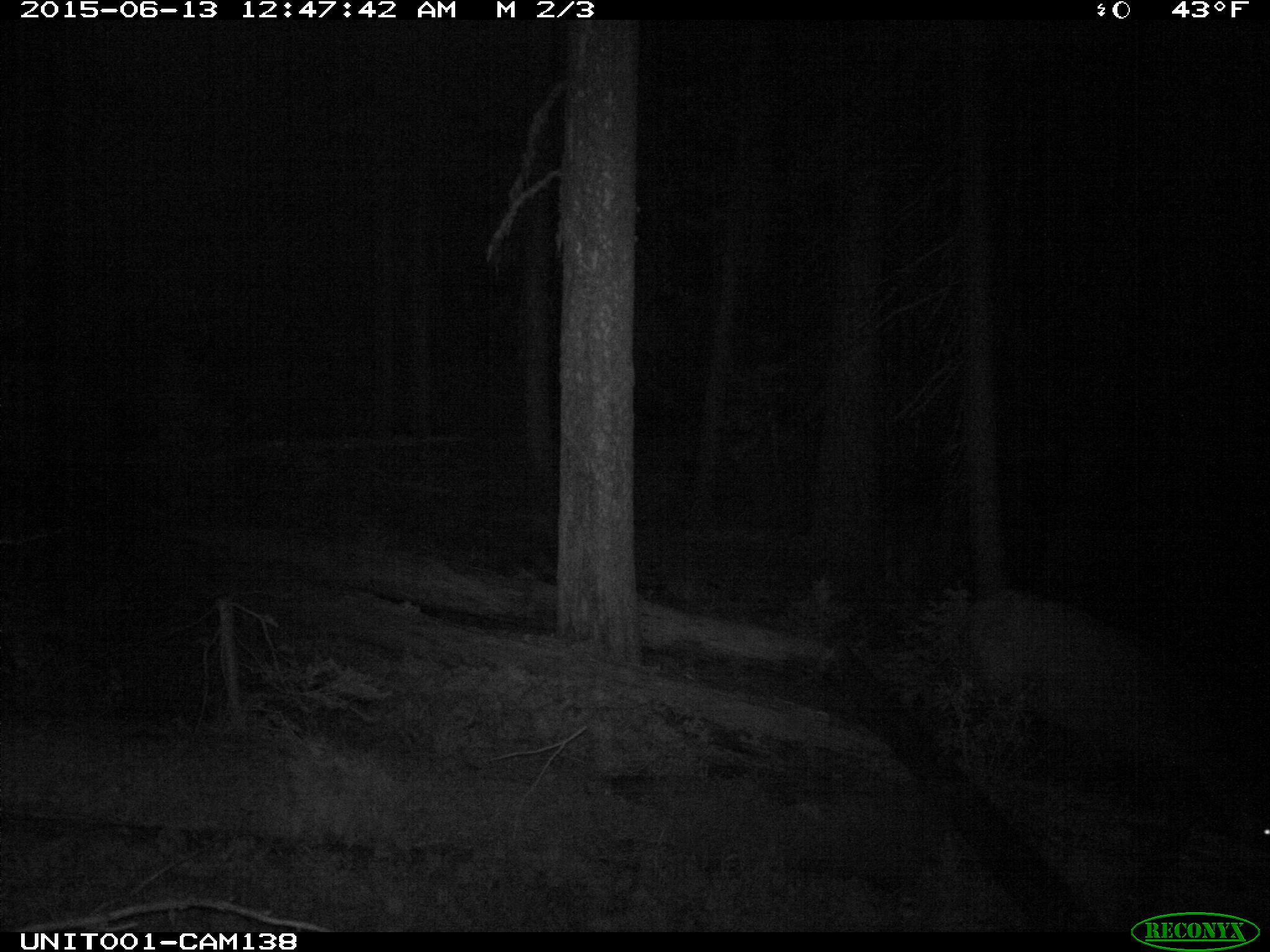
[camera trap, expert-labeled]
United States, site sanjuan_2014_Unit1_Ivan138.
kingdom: Animalia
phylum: Chordata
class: Mammalia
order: Artiodactyla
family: Cervidae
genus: Cervus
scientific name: Cervus elaphus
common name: red deer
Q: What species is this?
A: Cervus elaphus (red deer).